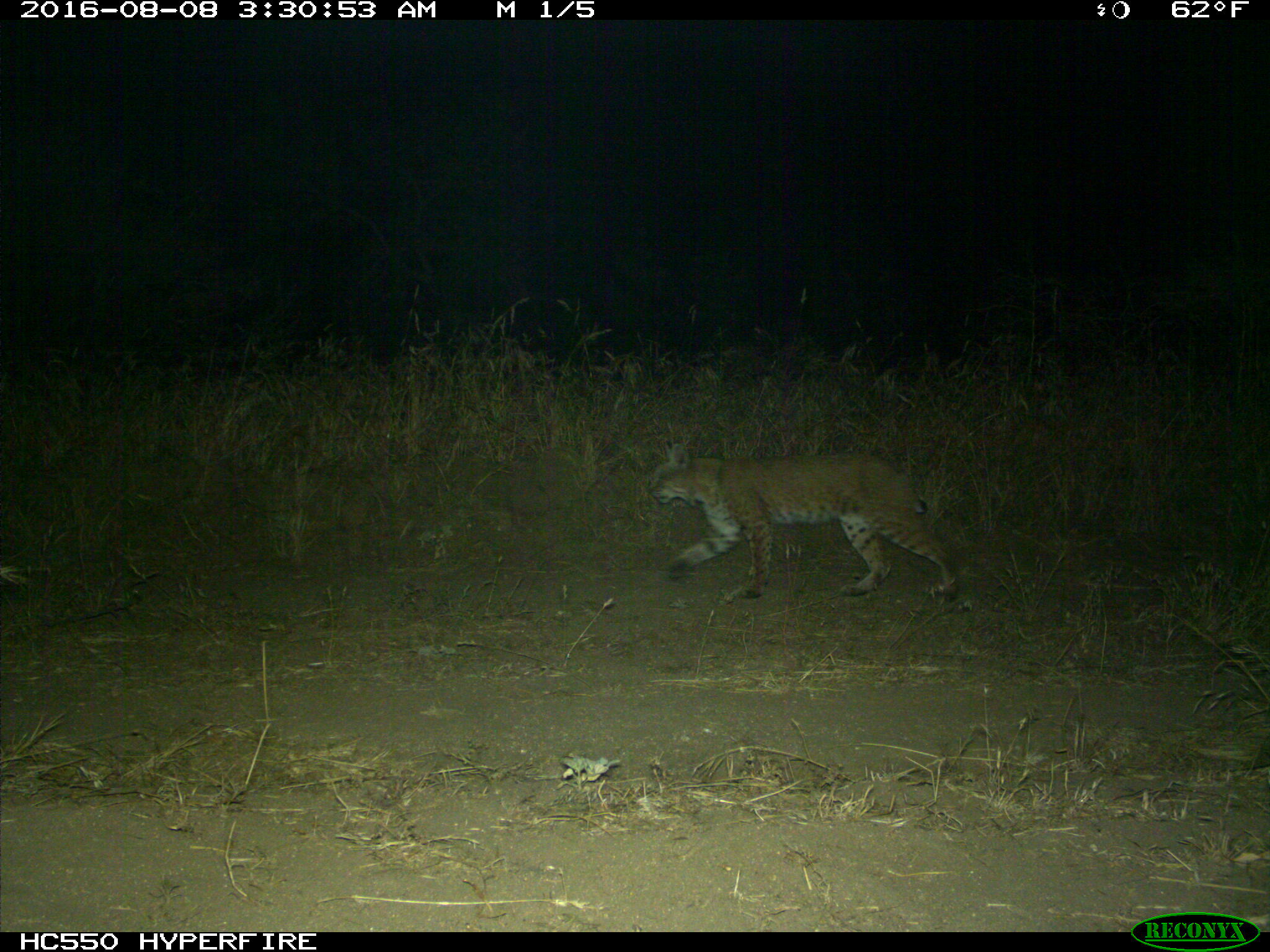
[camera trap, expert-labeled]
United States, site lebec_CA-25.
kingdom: Animalia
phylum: Chordata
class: Mammalia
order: Carnivora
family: Felidae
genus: Lynx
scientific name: Lynx rufus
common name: bobcat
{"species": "Lynx rufus (bobcat)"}